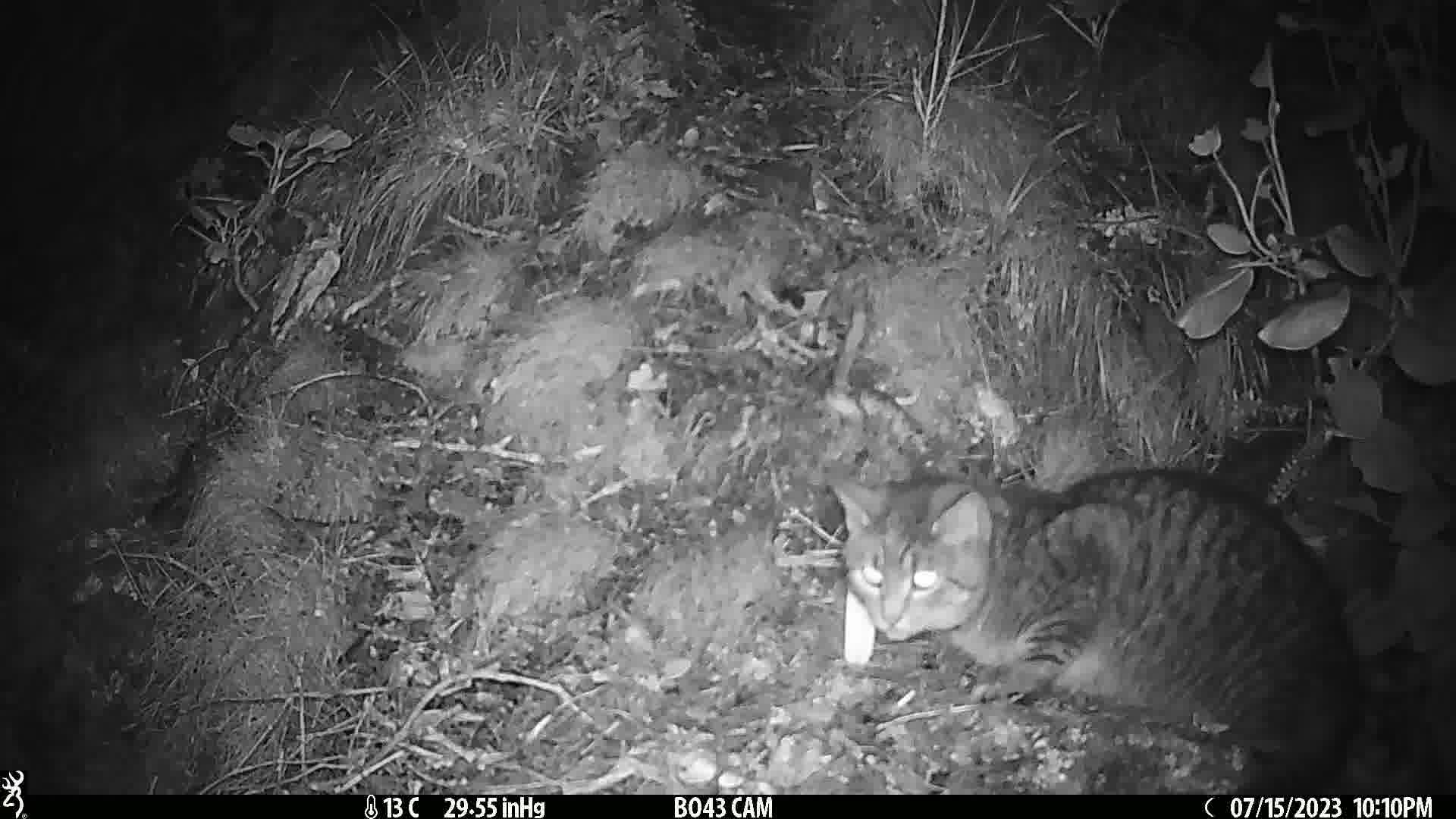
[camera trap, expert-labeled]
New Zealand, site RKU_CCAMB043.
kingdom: Animalia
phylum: Chordata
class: Mammalia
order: Carnivora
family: Felidae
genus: Felis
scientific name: Felis catus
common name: domestic cat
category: cat